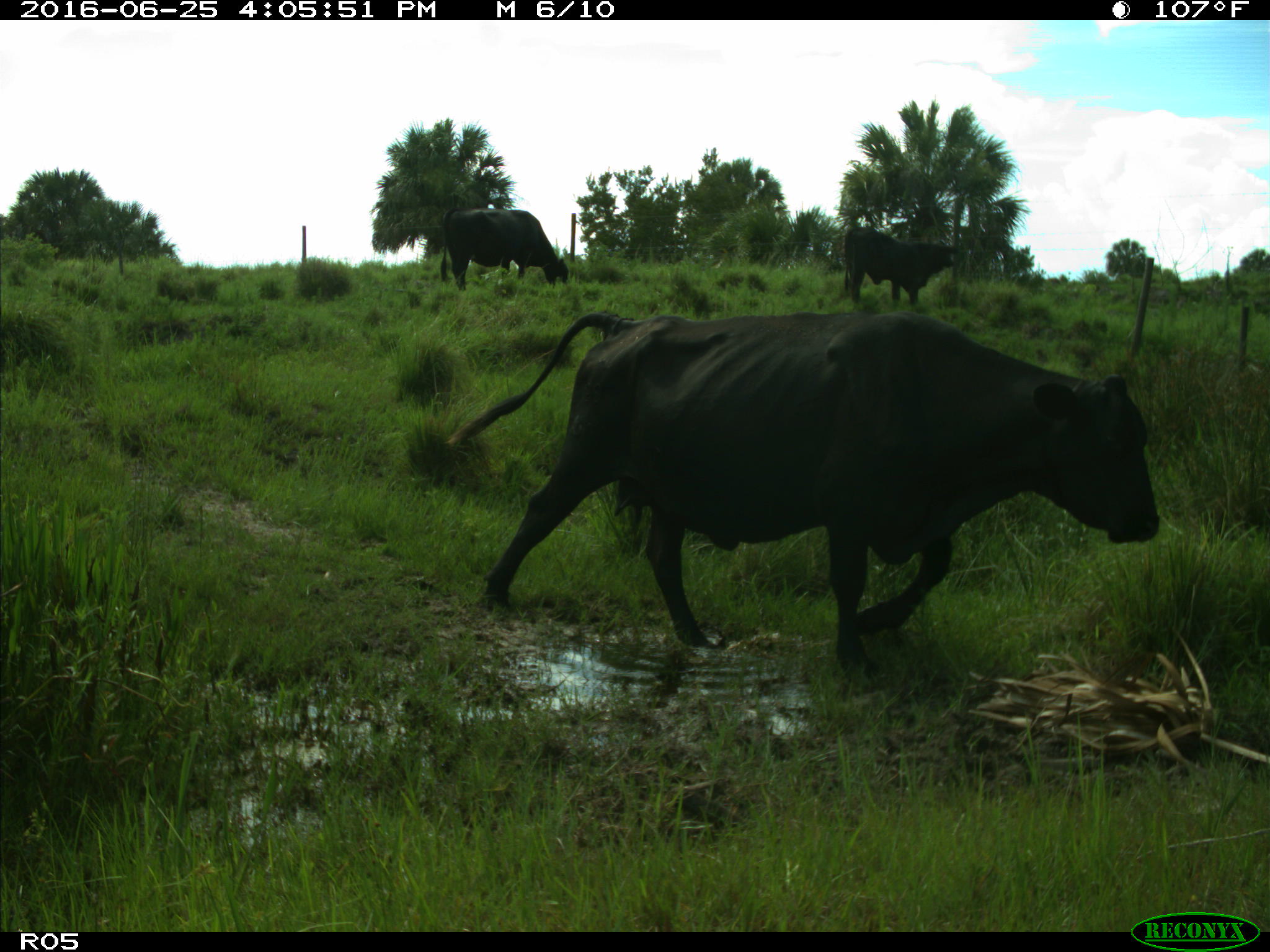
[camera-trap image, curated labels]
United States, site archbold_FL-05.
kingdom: Animalia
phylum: Chordata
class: Mammalia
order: Artiodactyla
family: Bovidae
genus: Bos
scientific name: Bos taurus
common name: domestic cow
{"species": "Bos taurus (domestic cow)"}